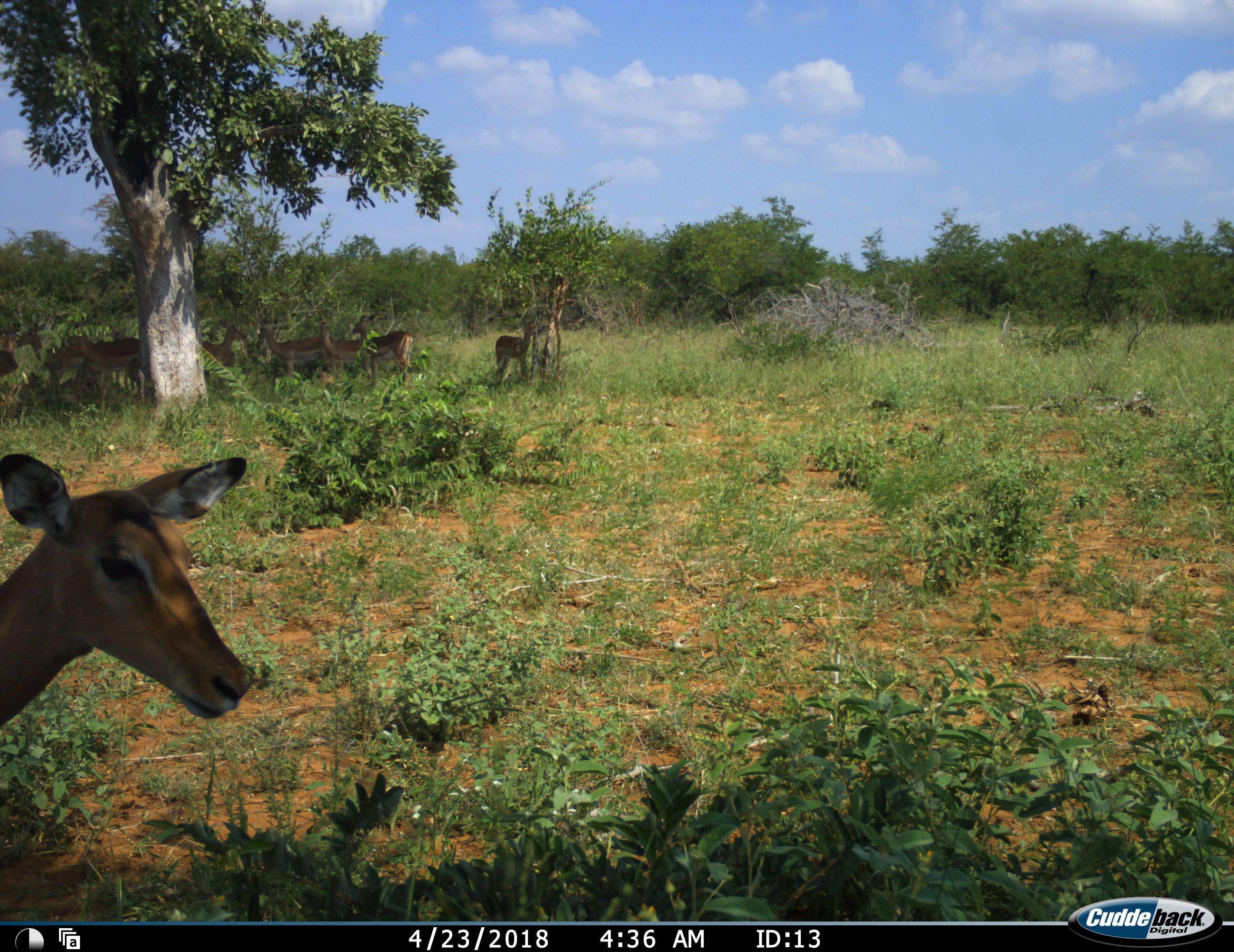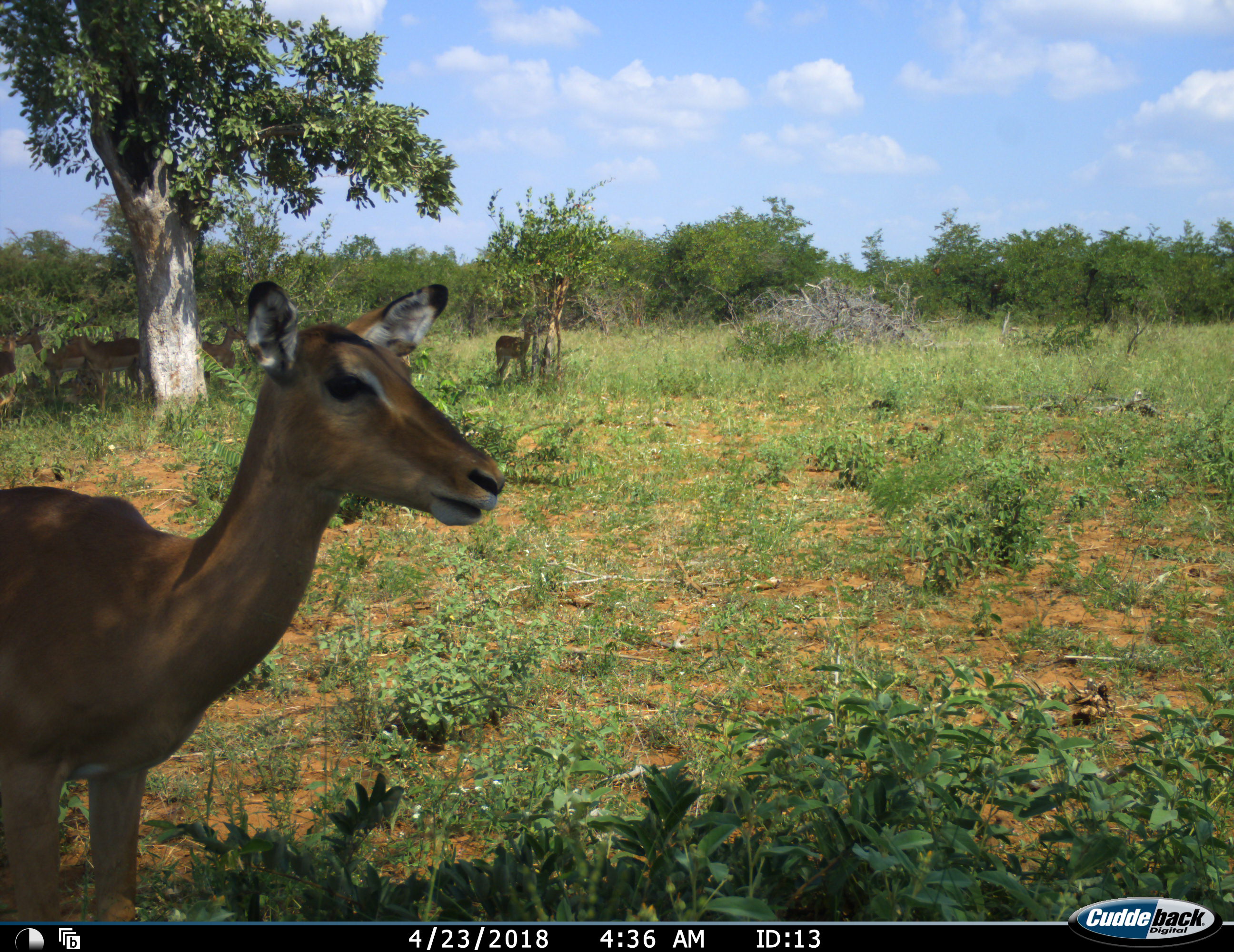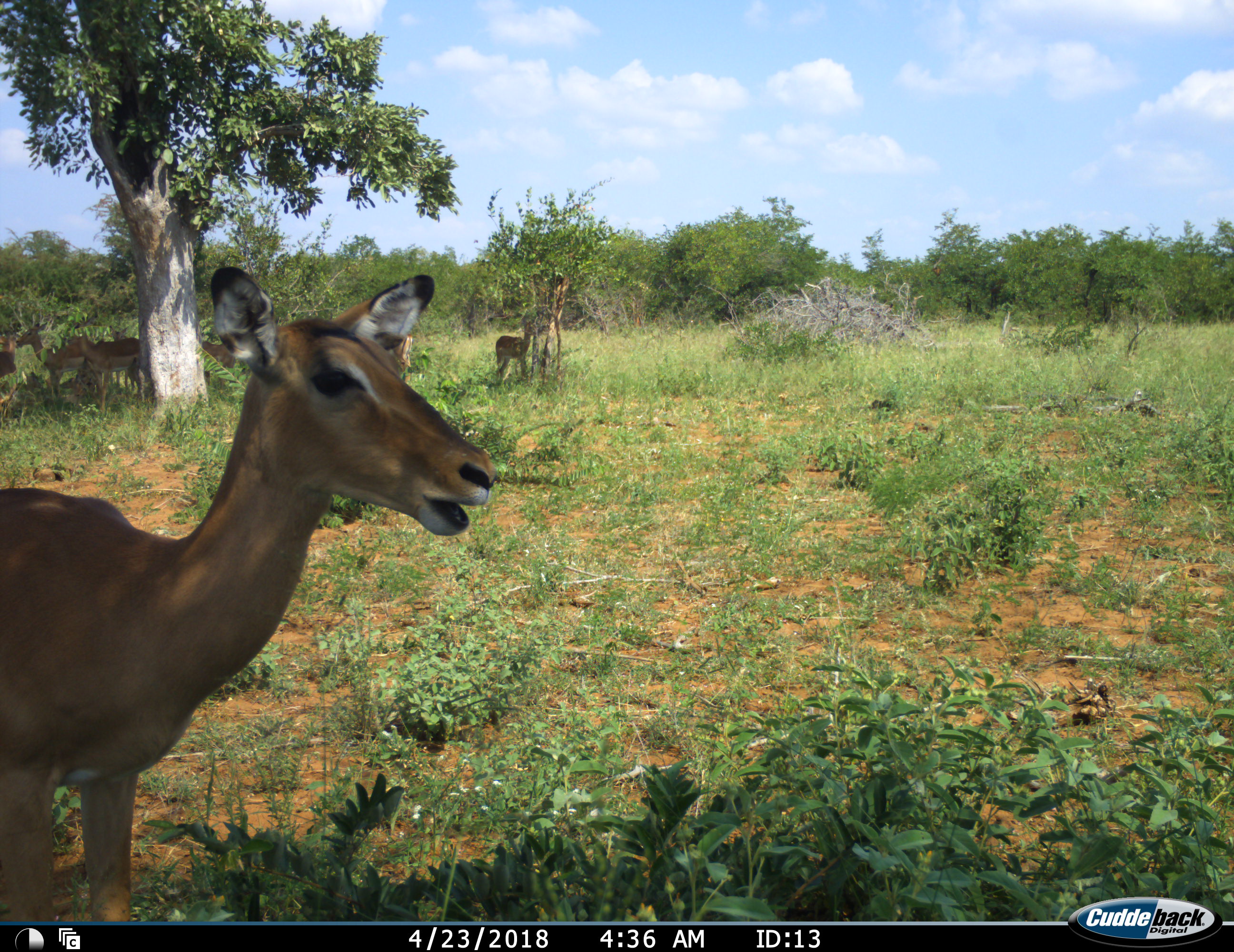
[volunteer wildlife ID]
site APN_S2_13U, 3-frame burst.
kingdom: Animalia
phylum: Chordata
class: Mammalia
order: Artiodactyla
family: Bovidae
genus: Aepyceros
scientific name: Aepyceros melampus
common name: impala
Impala (Aepyceros melampus), count 9. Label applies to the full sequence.